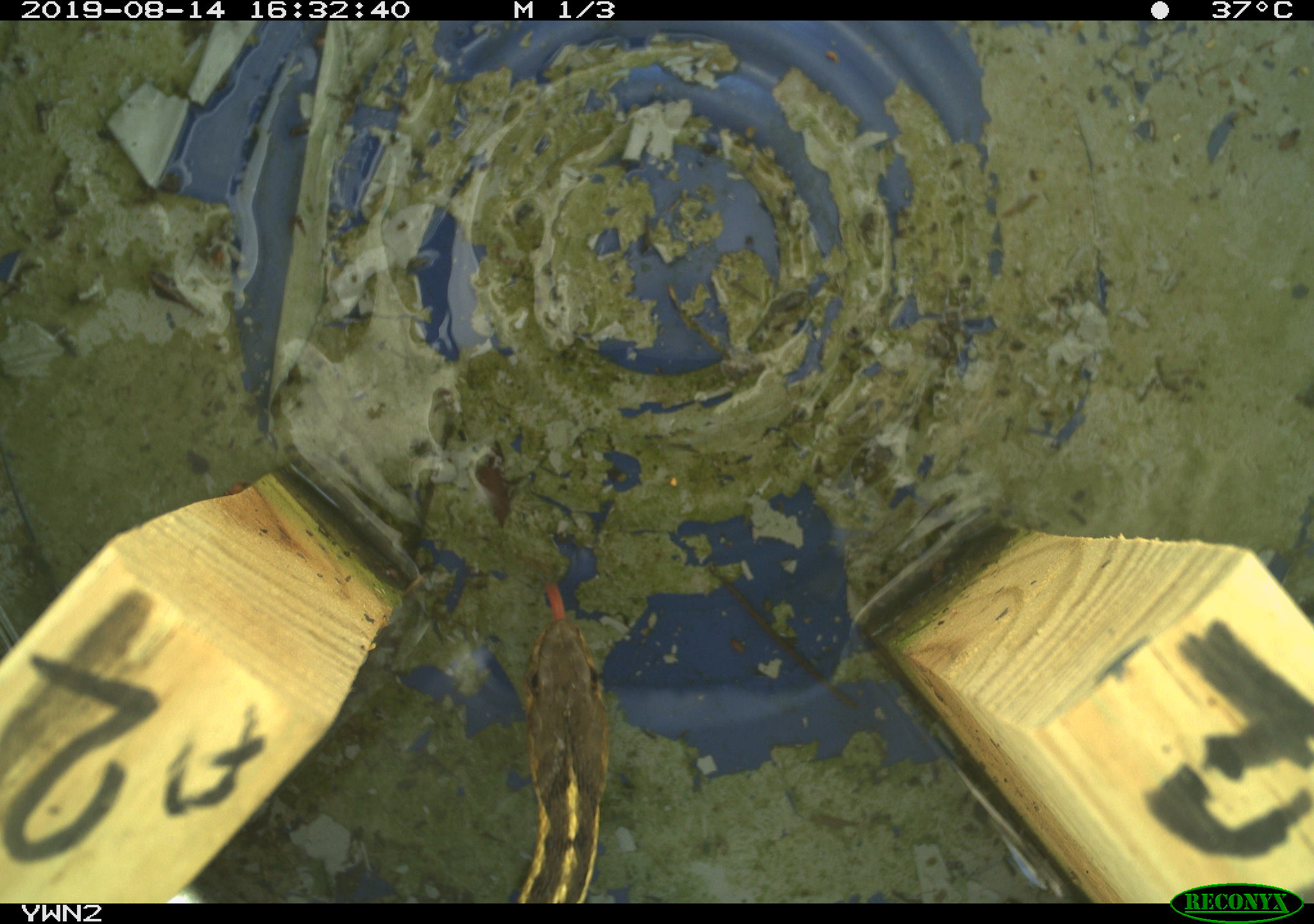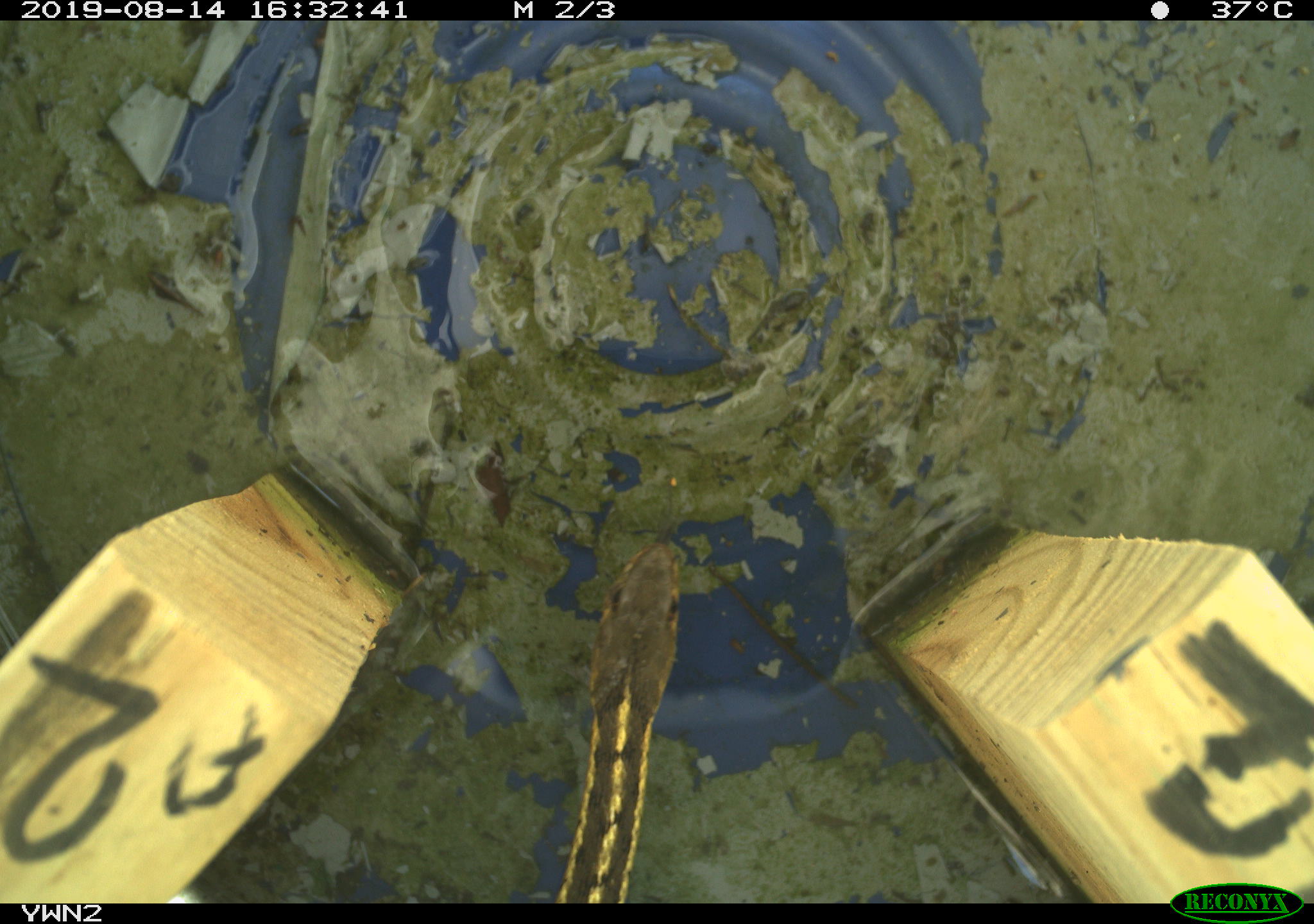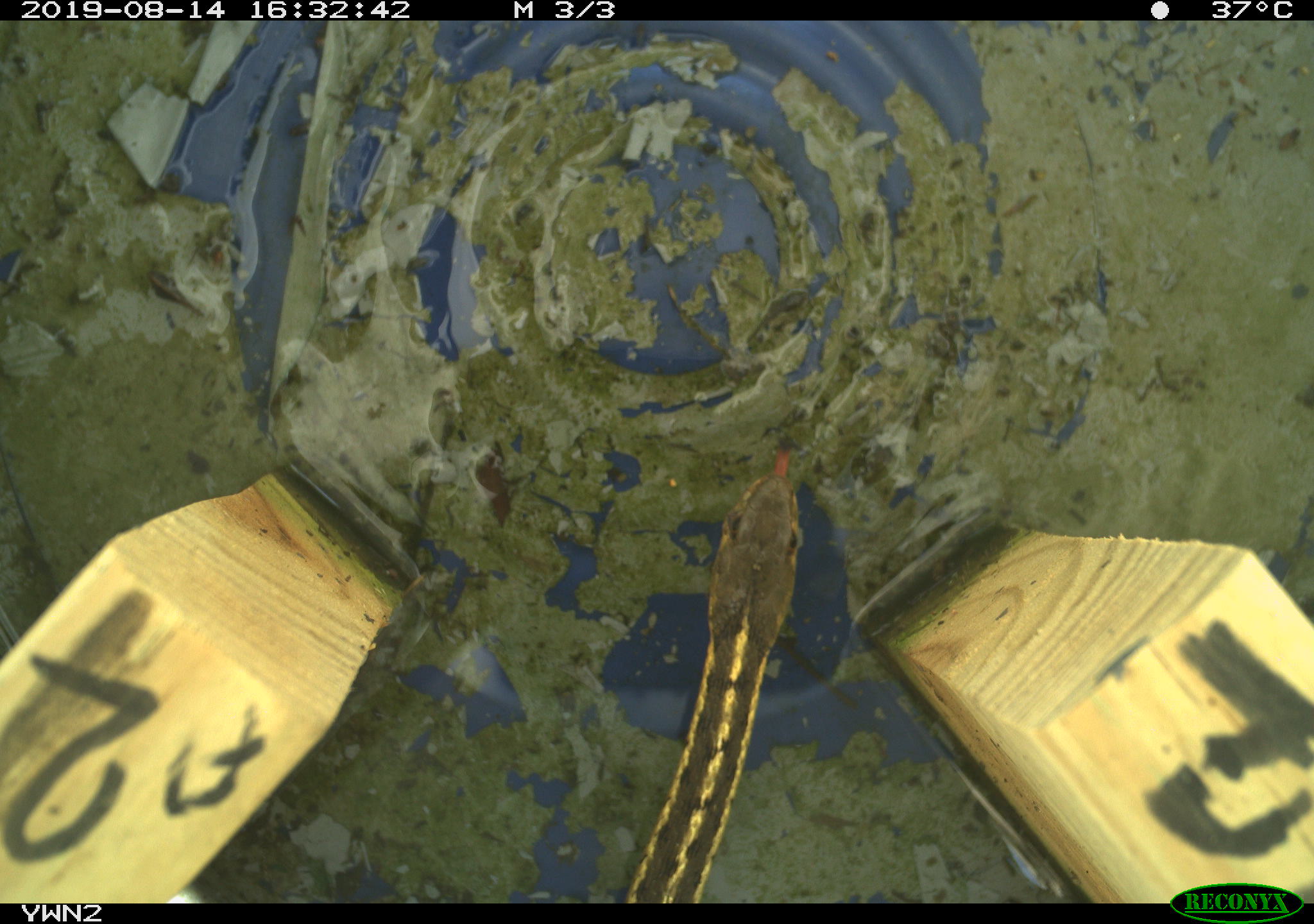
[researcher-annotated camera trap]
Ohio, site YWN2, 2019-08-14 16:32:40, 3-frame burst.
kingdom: Animalia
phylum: Chordata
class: Reptilia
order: Squamata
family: Colubridae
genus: Thamnophis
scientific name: Thamnophis sirtalis sirtalis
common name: eastern gartersnake